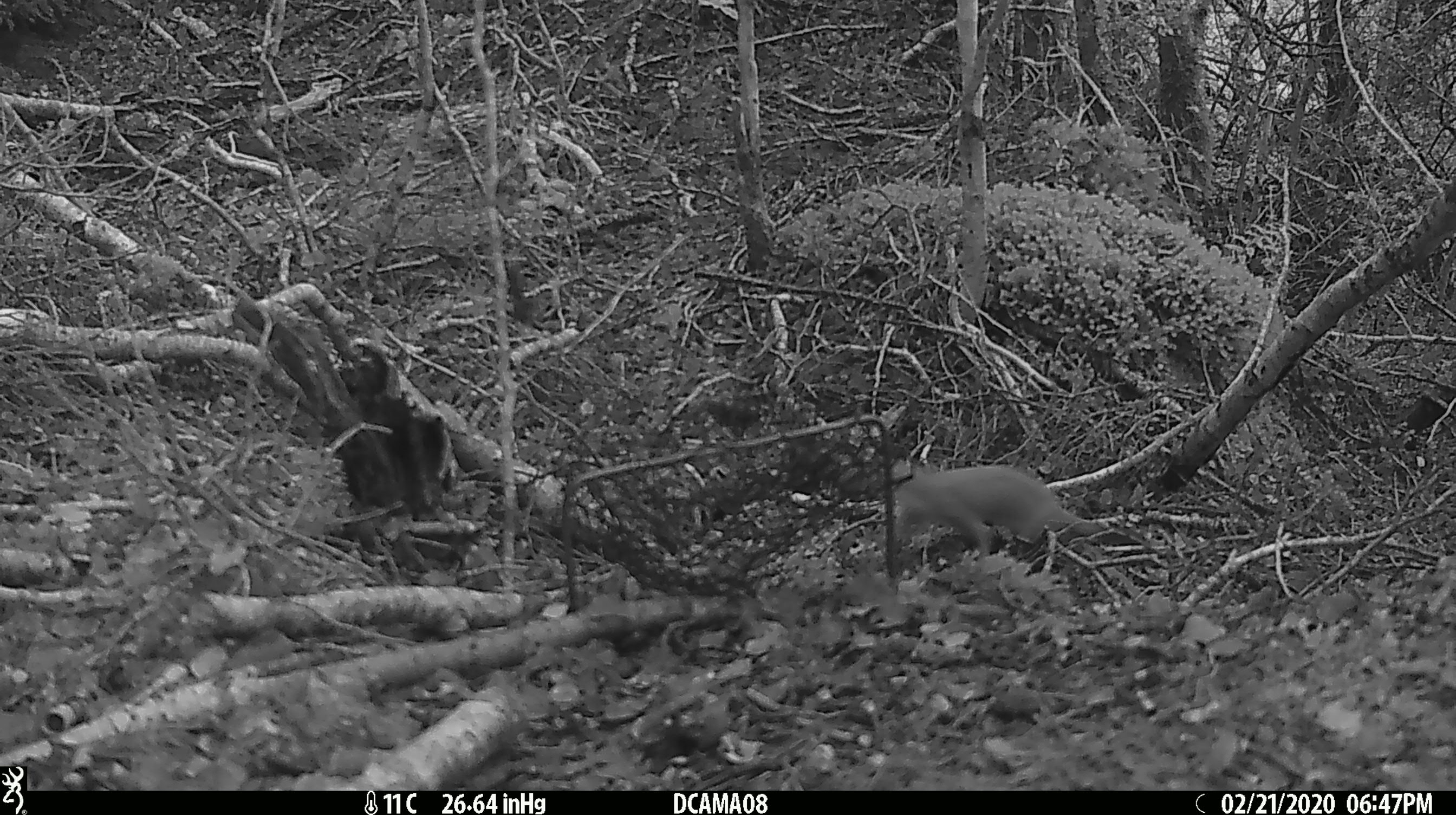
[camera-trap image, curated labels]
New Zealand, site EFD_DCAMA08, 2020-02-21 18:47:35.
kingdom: Animalia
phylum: Chordata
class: Mammalia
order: Rodentia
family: Muridae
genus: Rattus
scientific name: Rattus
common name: rat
Rat (Rattus).